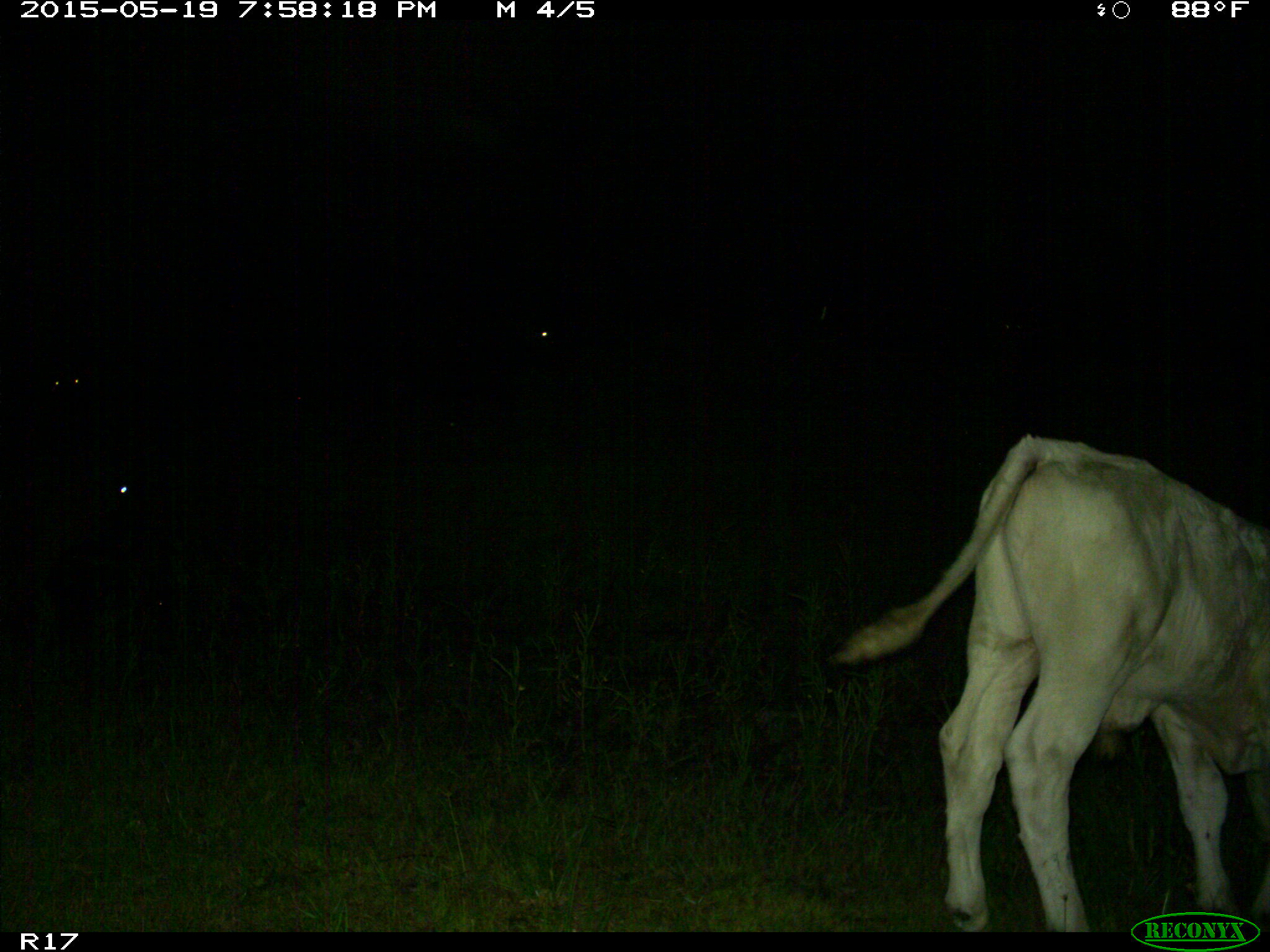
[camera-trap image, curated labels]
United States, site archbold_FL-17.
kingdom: Animalia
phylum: Chordata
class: Mammalia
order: Artiodactyla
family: Bovidae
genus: Bos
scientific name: Bos taurus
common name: domestic cow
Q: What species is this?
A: Bos taurus (domestic cow).